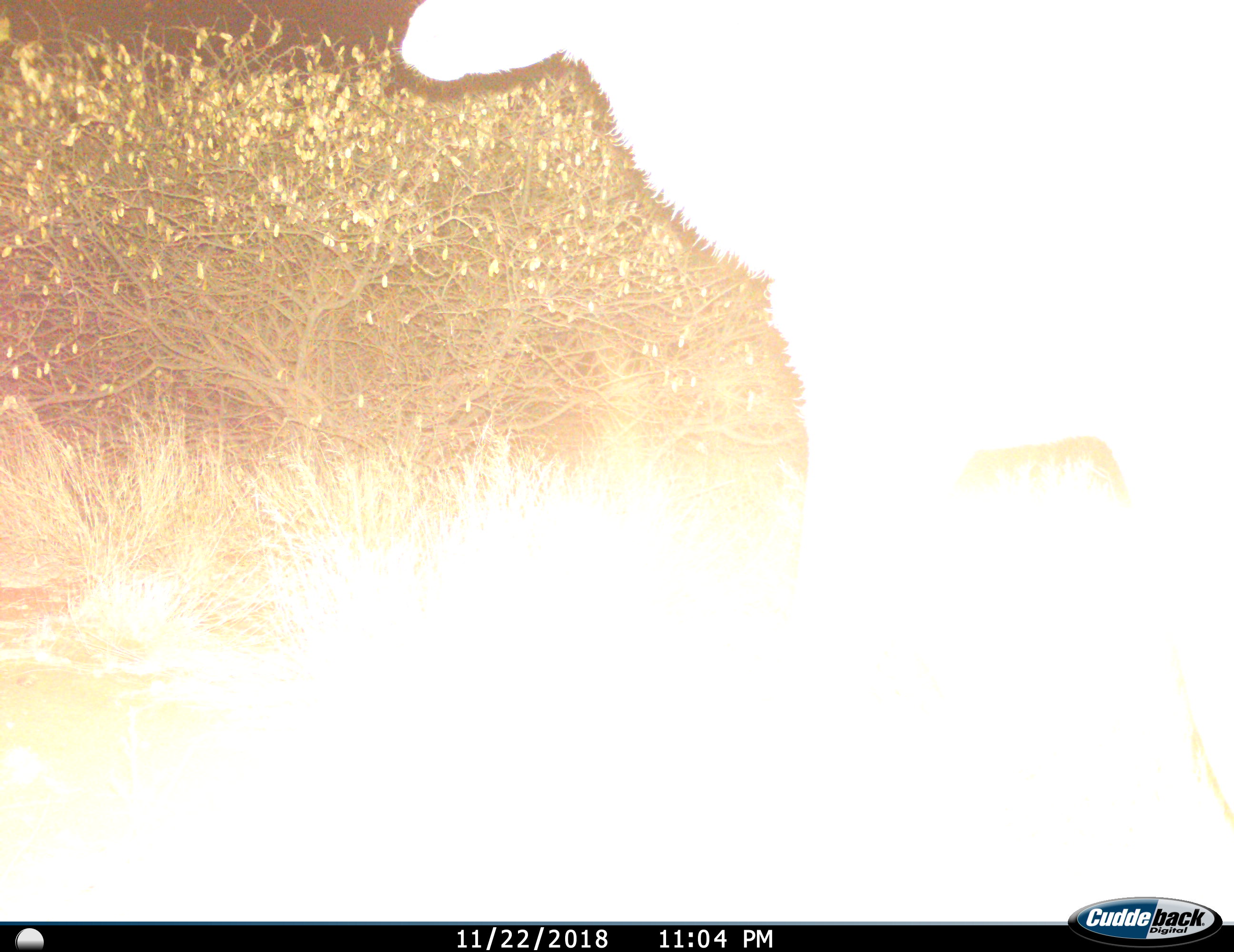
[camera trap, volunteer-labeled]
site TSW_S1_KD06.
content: unidentified animal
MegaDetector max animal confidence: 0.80